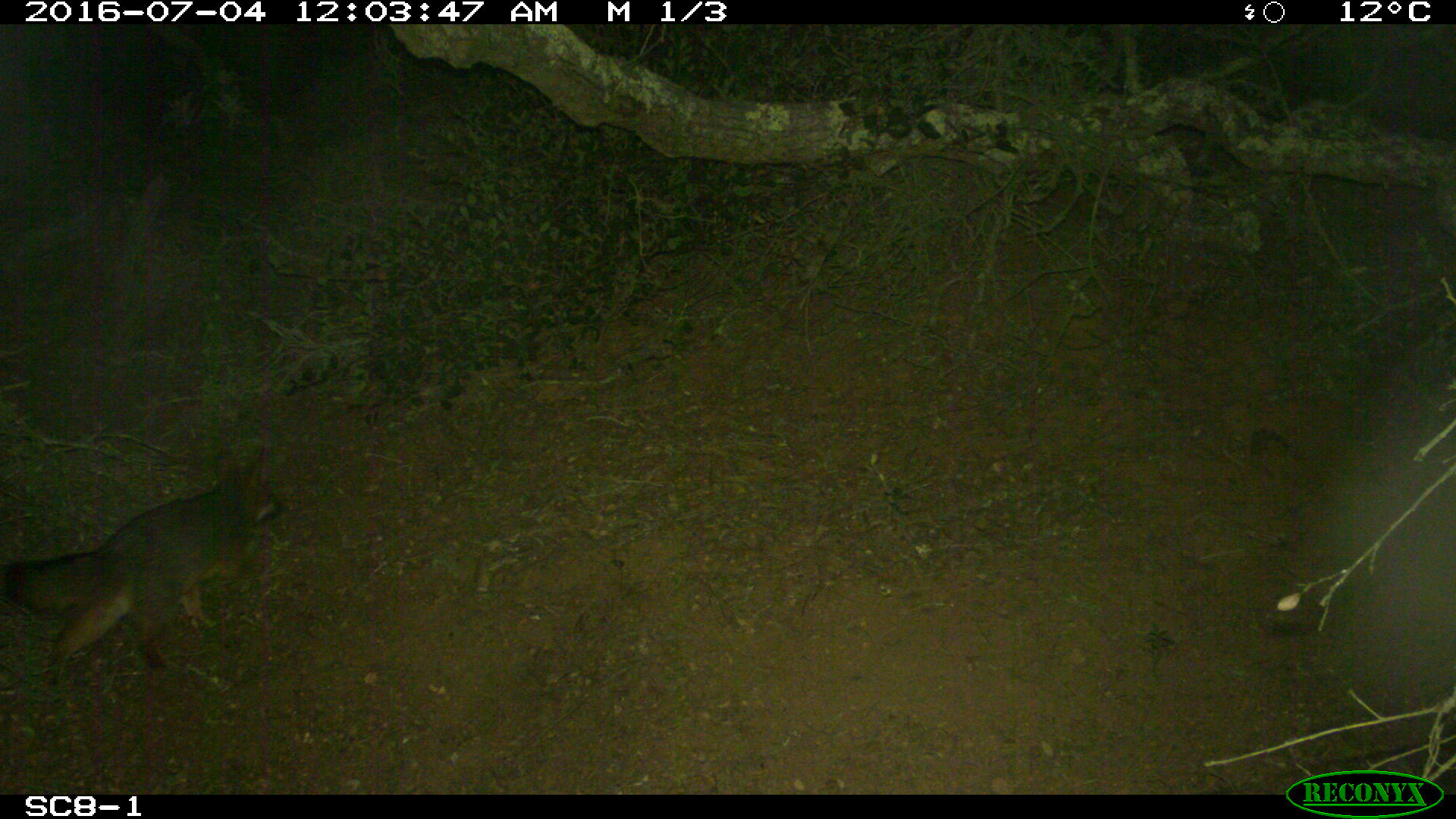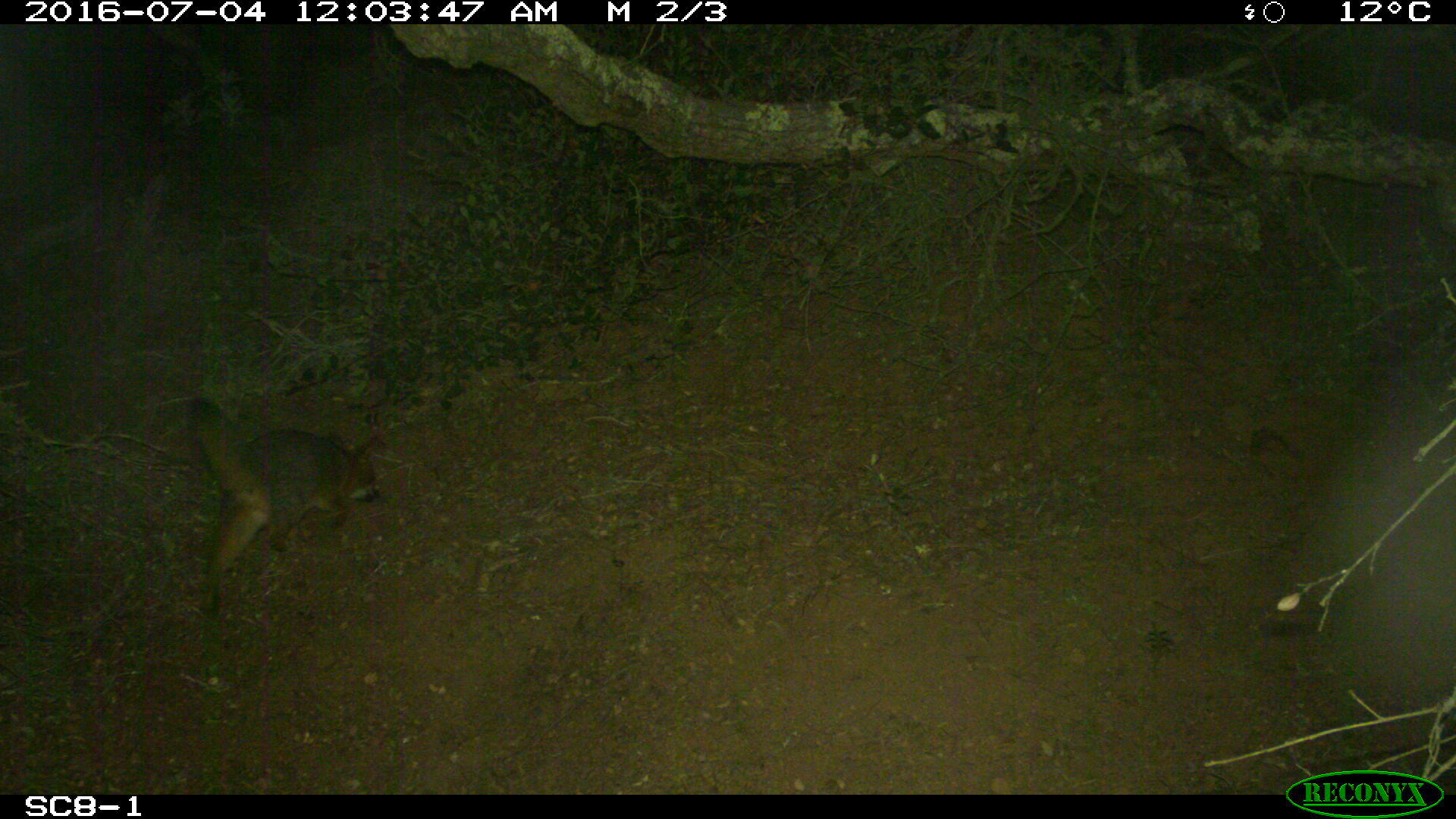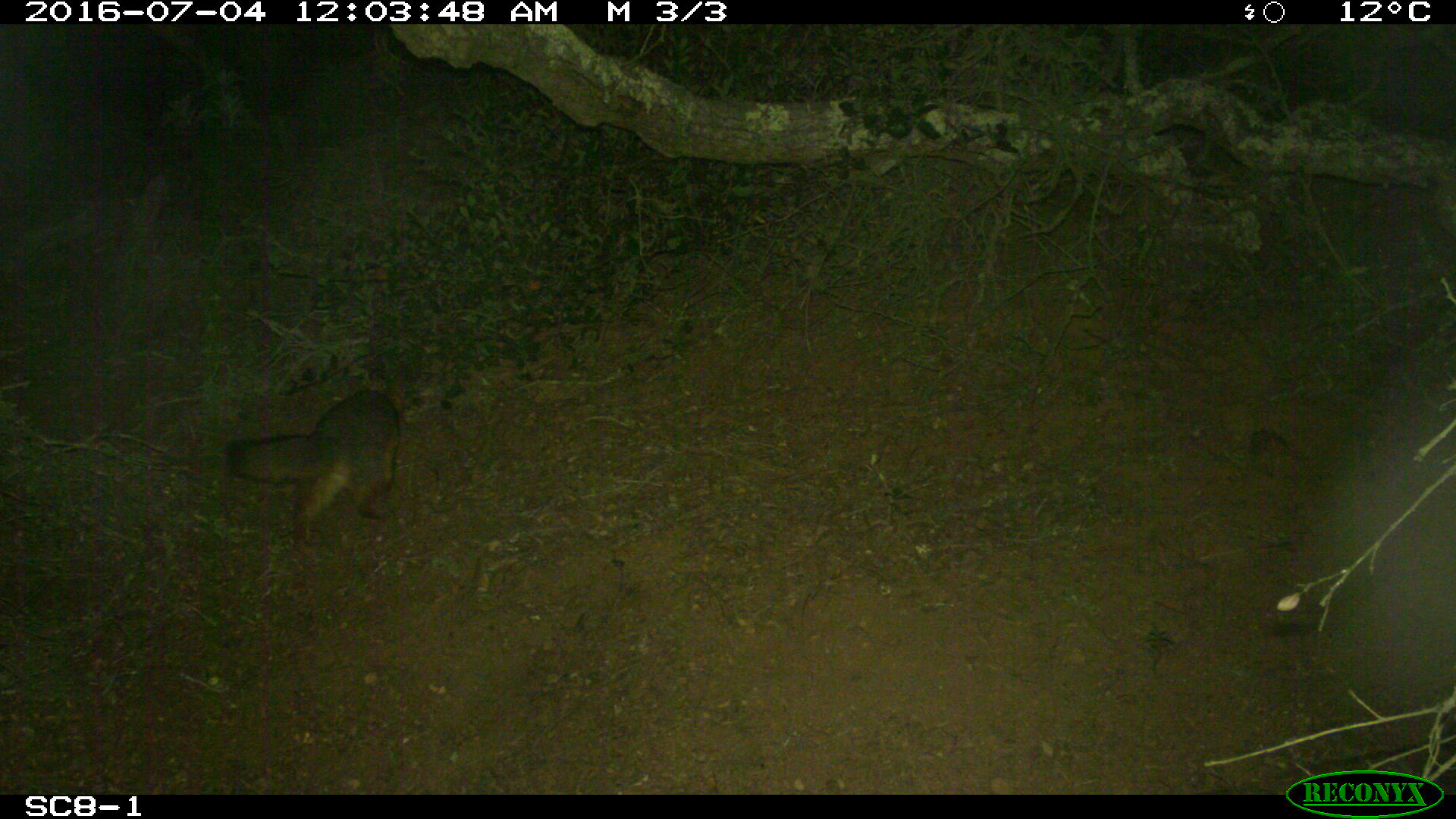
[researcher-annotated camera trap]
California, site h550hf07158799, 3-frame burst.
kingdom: Animalia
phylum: Chordata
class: Mammalia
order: Carnivora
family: Canidae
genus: Urocyon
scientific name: Urocyon littoralis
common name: island fox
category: fox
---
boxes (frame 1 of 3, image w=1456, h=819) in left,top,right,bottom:
fox: 0,463,283,675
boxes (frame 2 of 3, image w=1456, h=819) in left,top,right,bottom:
fox: 185,397,380,621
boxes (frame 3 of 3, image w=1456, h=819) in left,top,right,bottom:
fox: 228,389,401,543